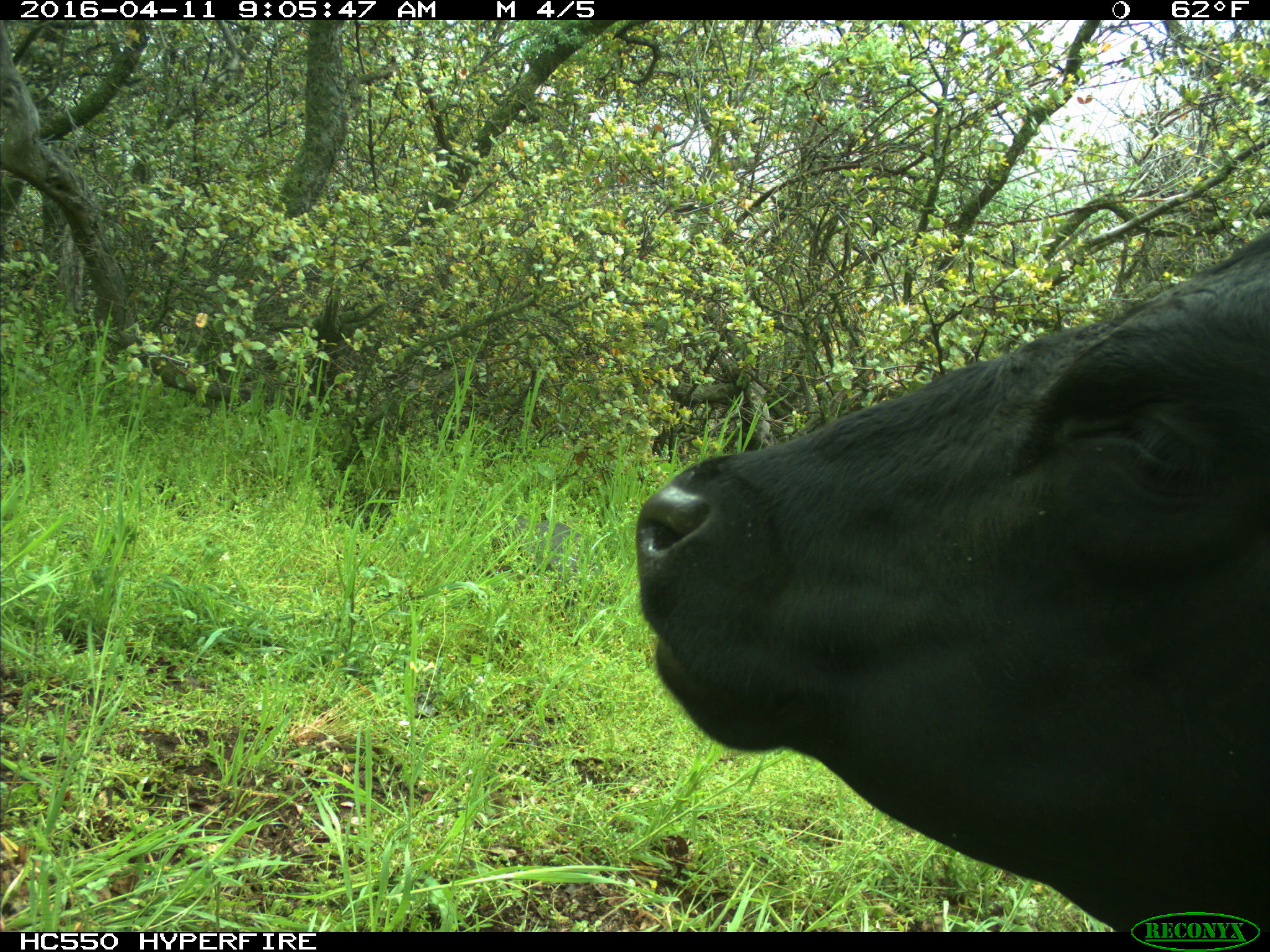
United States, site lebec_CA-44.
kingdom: Animalia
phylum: Chordata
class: Mammalia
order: Artiodactyla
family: Bovidae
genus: Bos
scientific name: Bos taurus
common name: domestic cow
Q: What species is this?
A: Bos taurus (domestic cow).